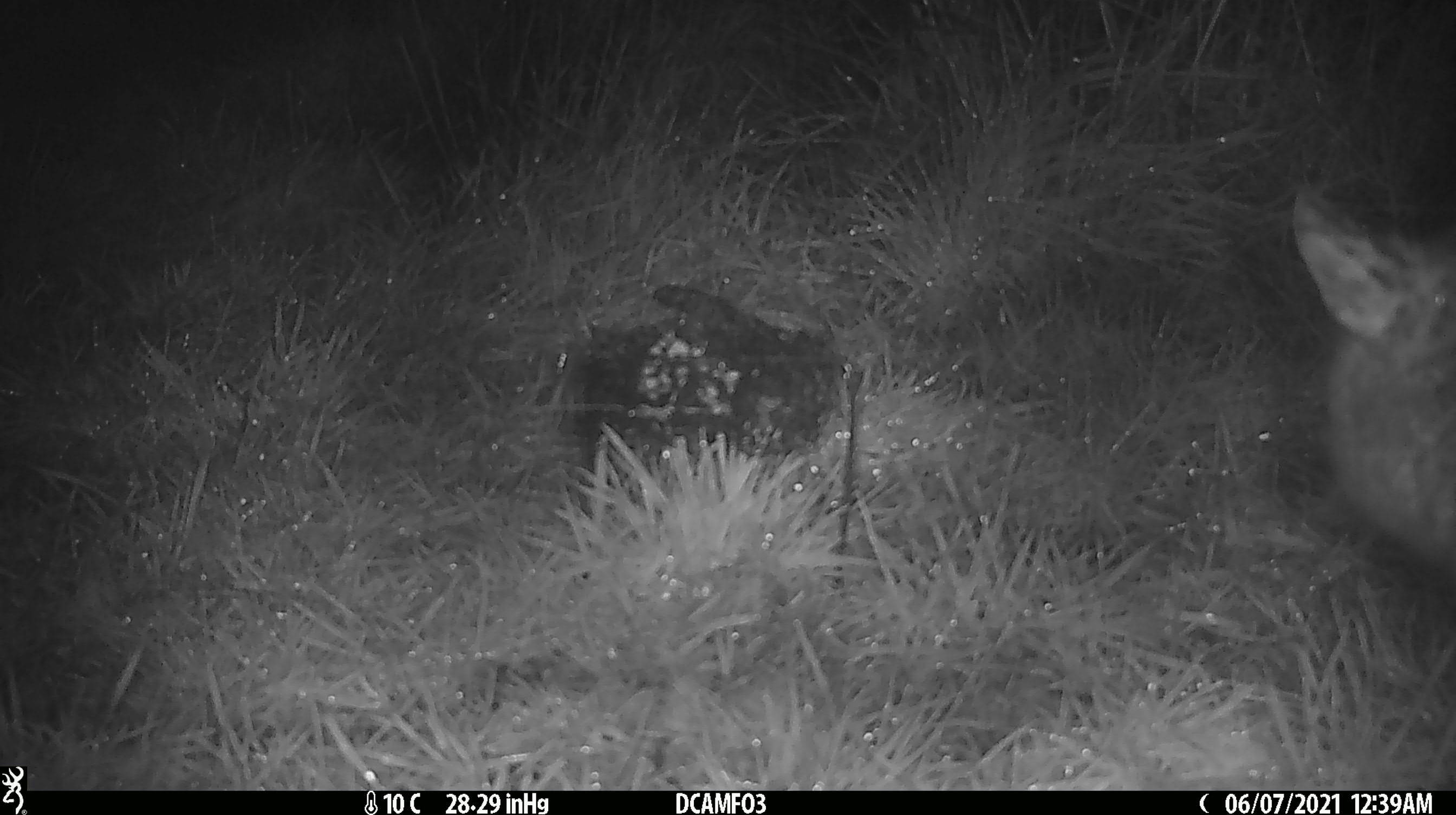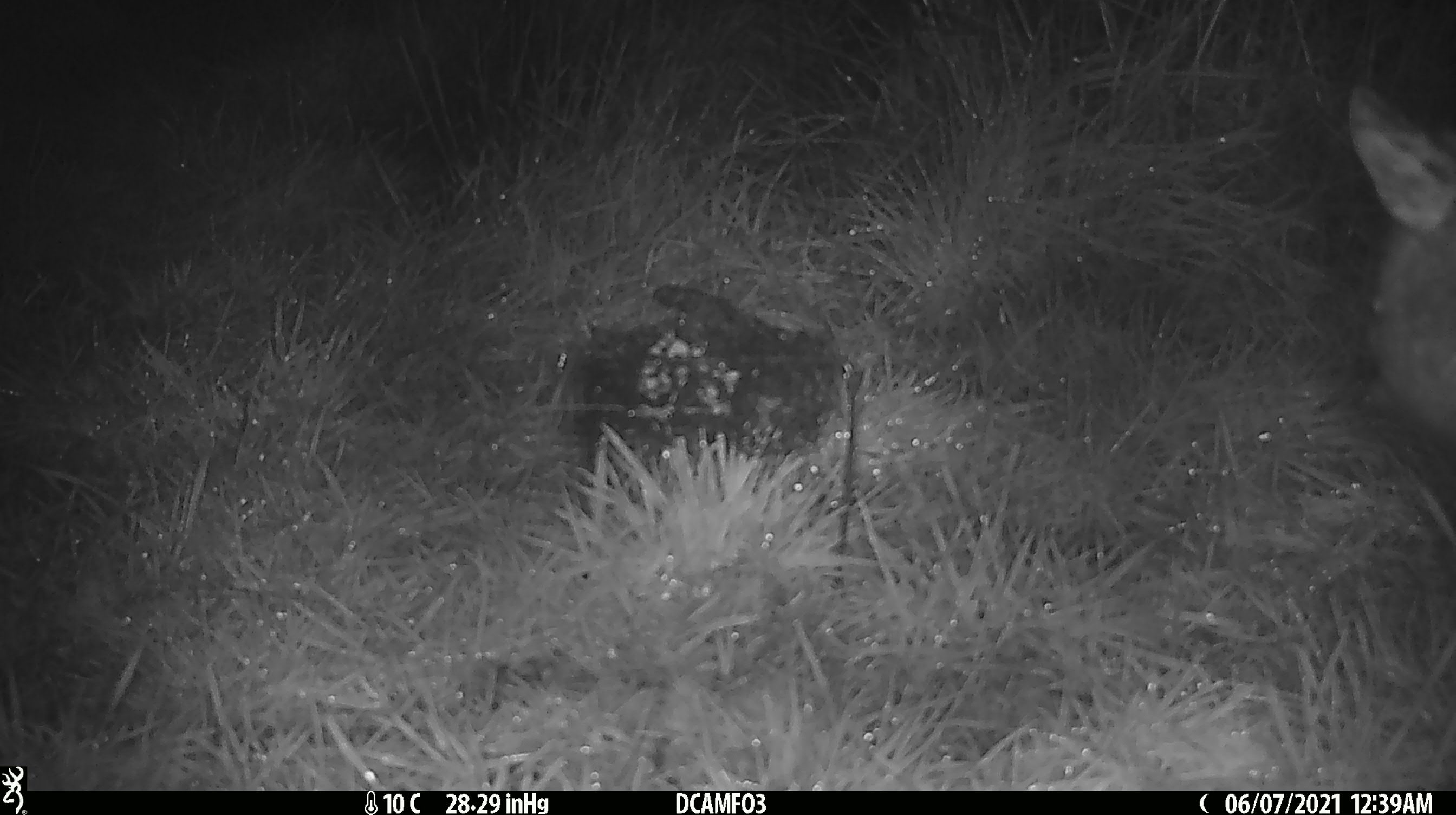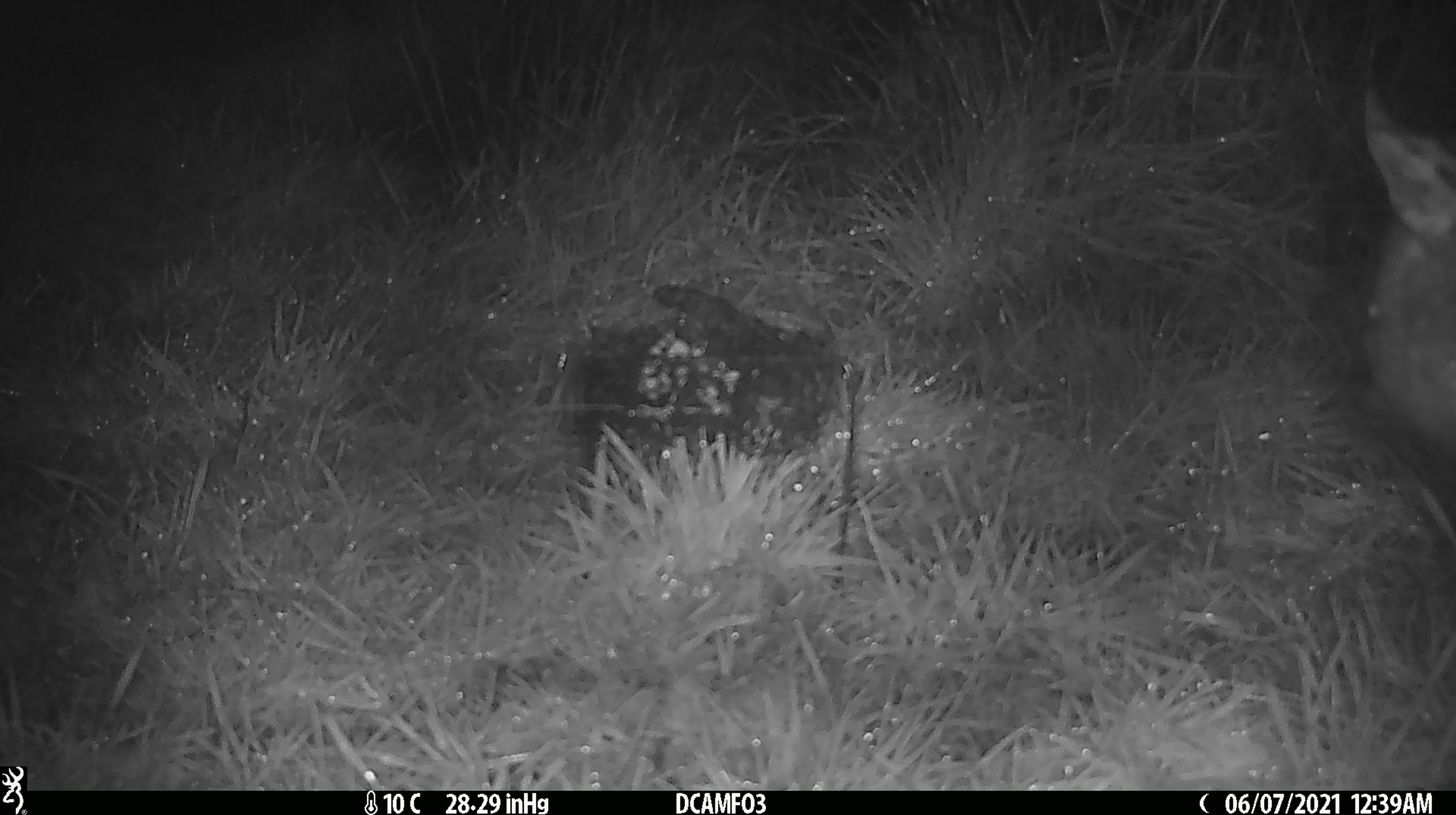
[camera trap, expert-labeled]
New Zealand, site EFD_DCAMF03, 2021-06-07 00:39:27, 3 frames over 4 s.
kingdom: Animalia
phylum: Chordata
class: Mammalia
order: Diprotodontia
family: Phalangeridae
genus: Trichosurus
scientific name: Trichosurus vulpecula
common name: common brushtail possum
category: possum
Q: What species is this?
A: Possum (common brushtail possum) (Trichosurus vulpecula).